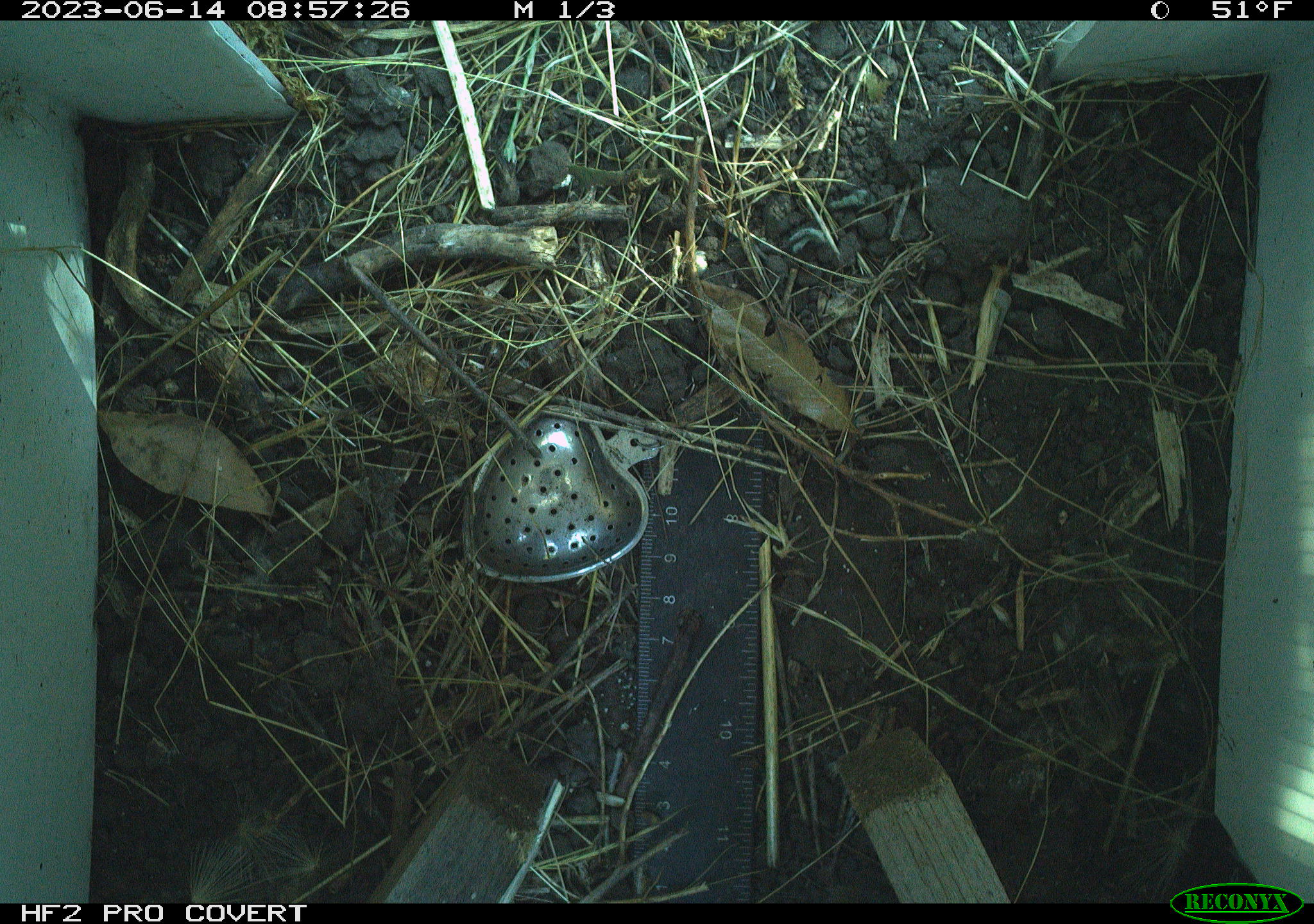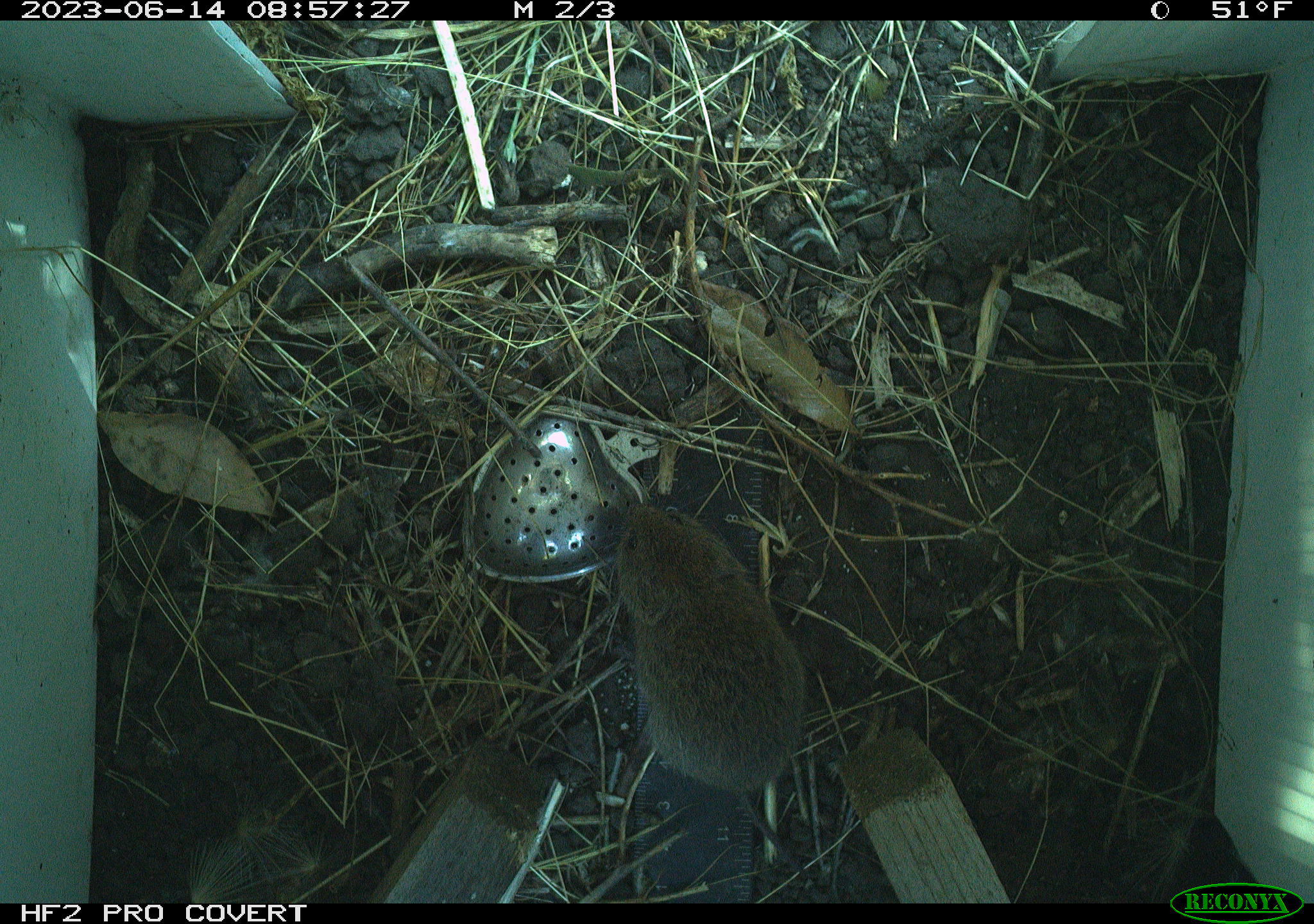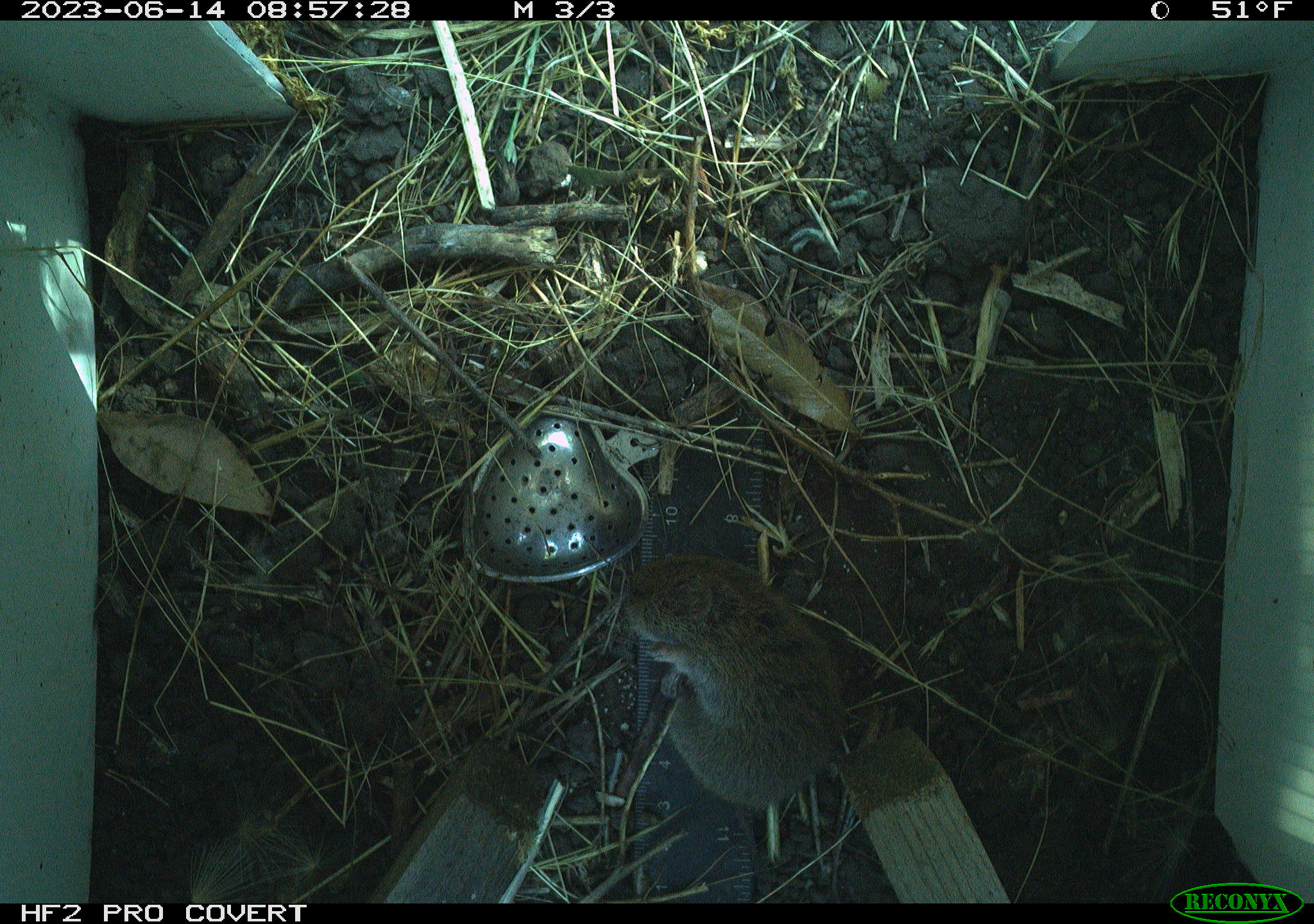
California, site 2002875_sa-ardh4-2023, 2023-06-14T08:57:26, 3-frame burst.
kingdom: Animalia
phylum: Chordata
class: Mammalia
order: Rodentia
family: Cricetidae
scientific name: Arvicolinae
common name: voles, lemmings, and muskrats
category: arvicolinae subfamily